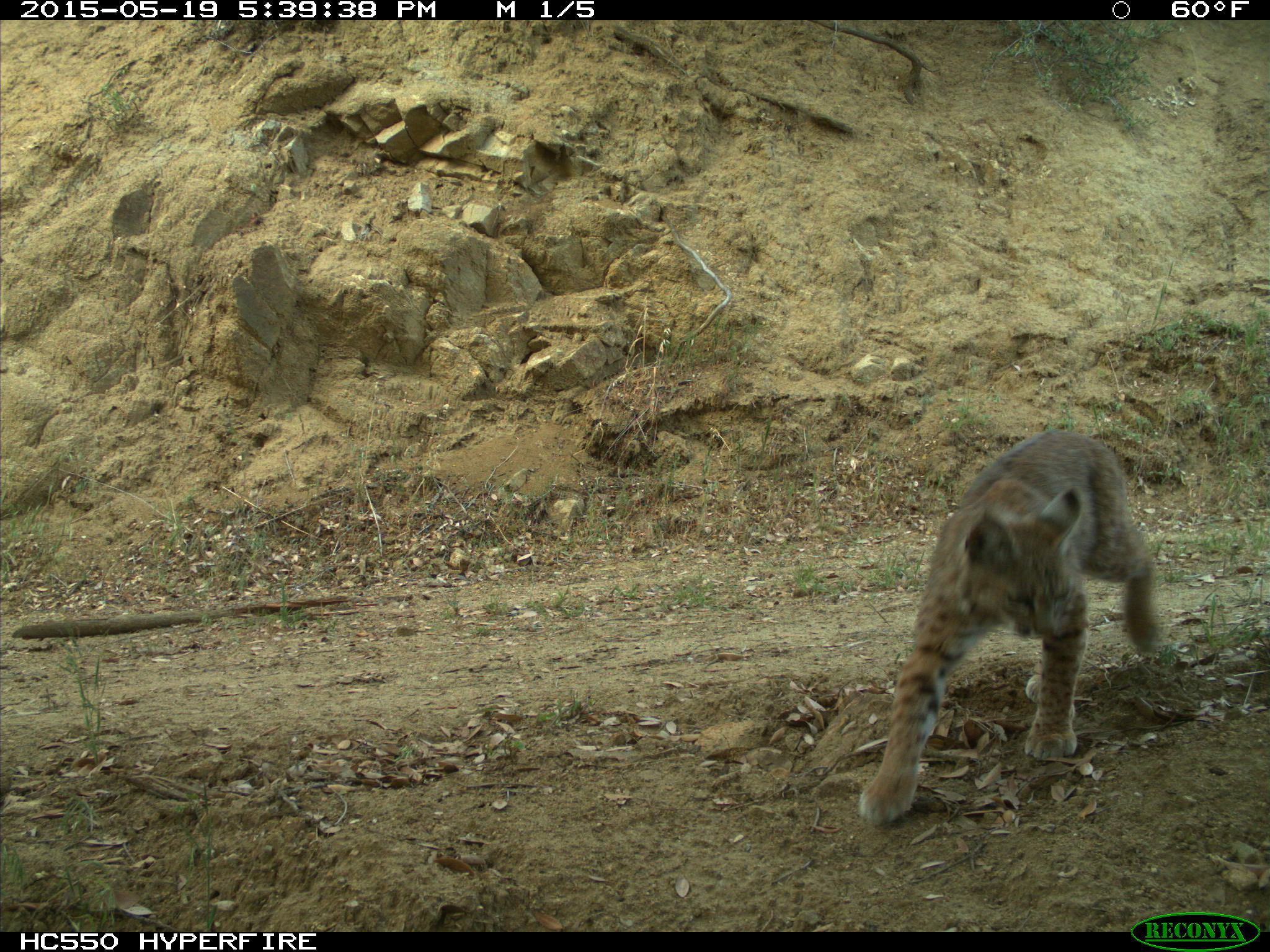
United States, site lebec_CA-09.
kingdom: Animalia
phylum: Chordata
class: Mammalia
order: Carnivora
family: Felidae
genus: Lynx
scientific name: Lynx rufus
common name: bobcat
Lynx rufus (bobcat).